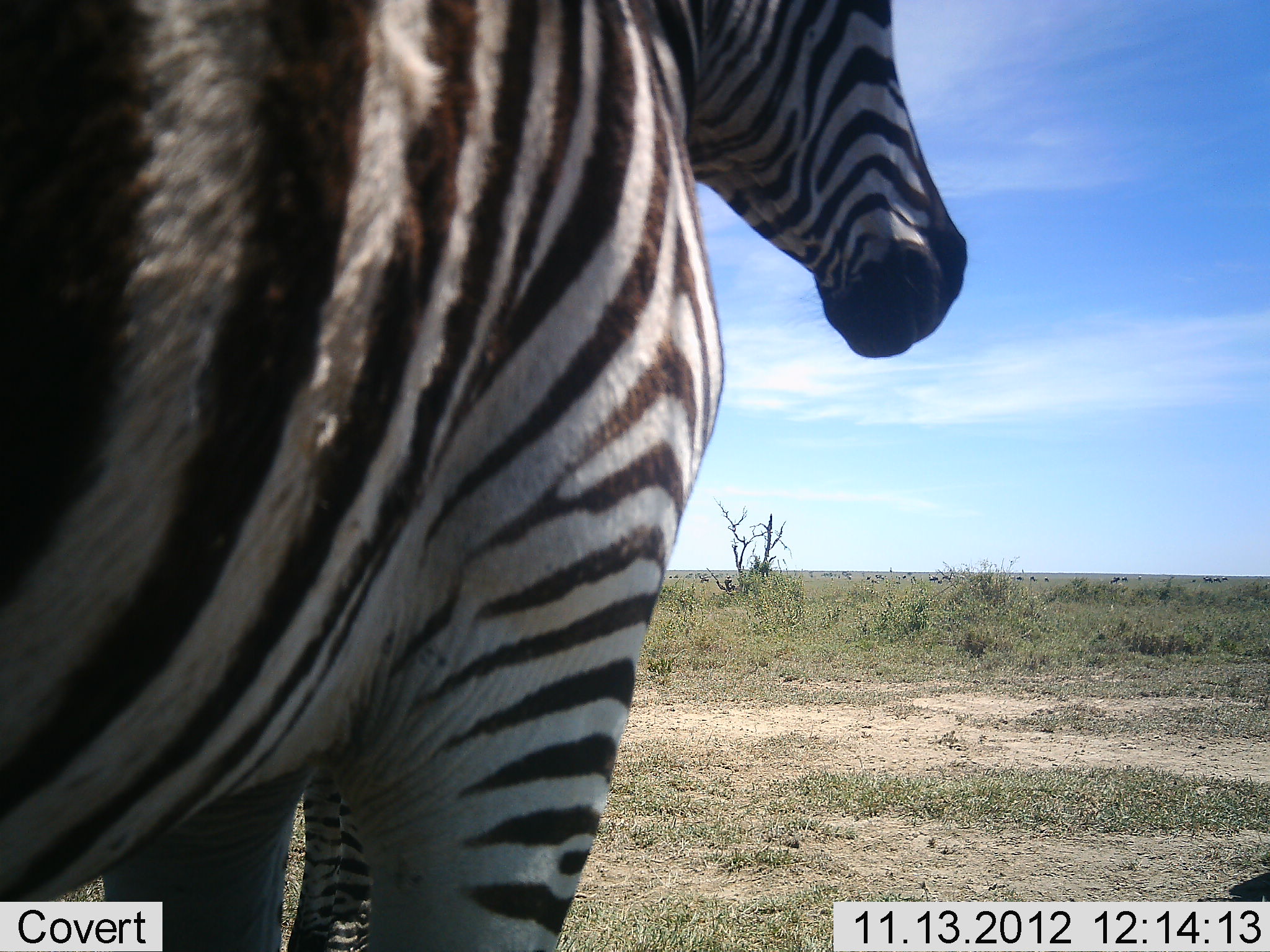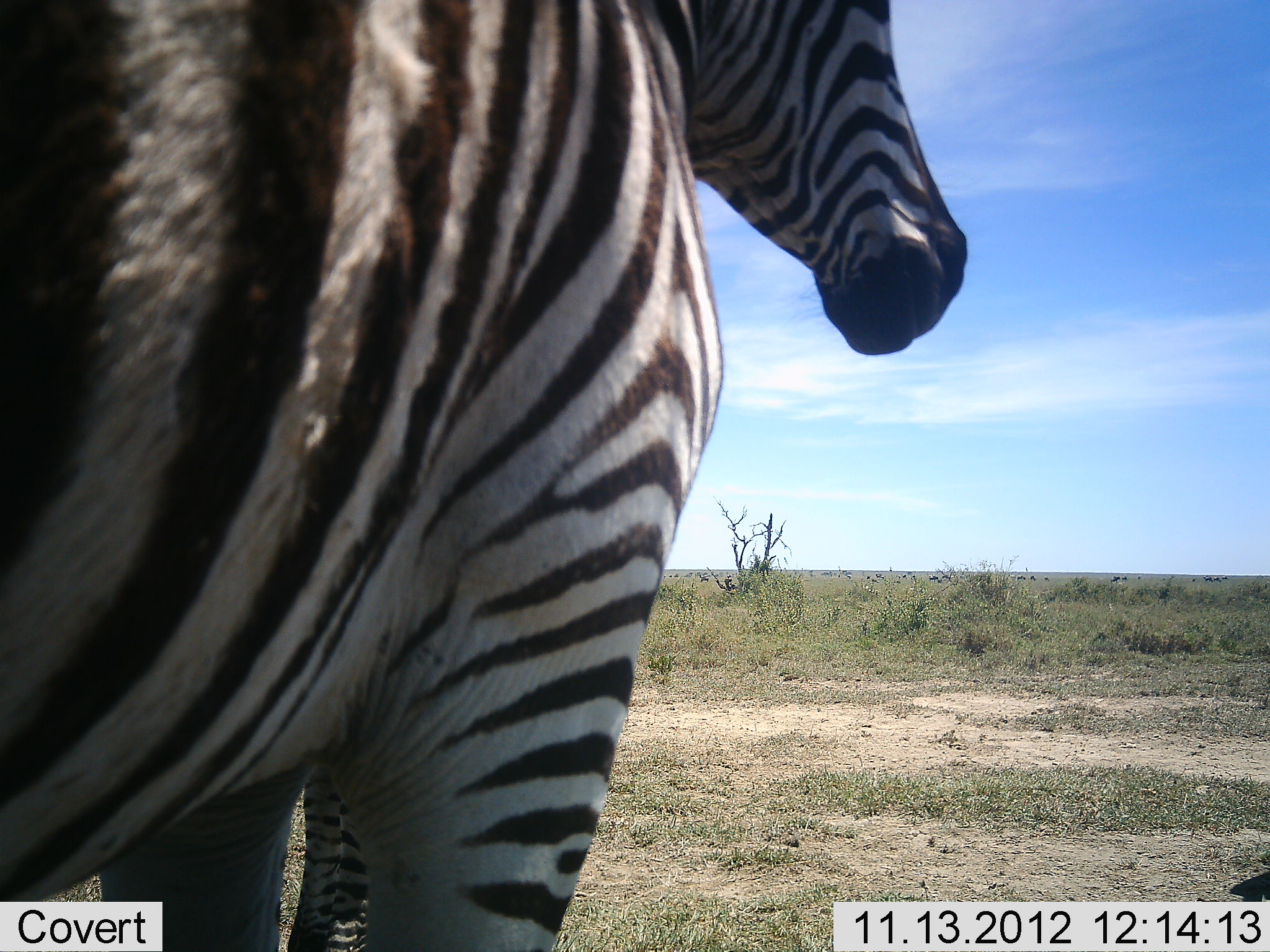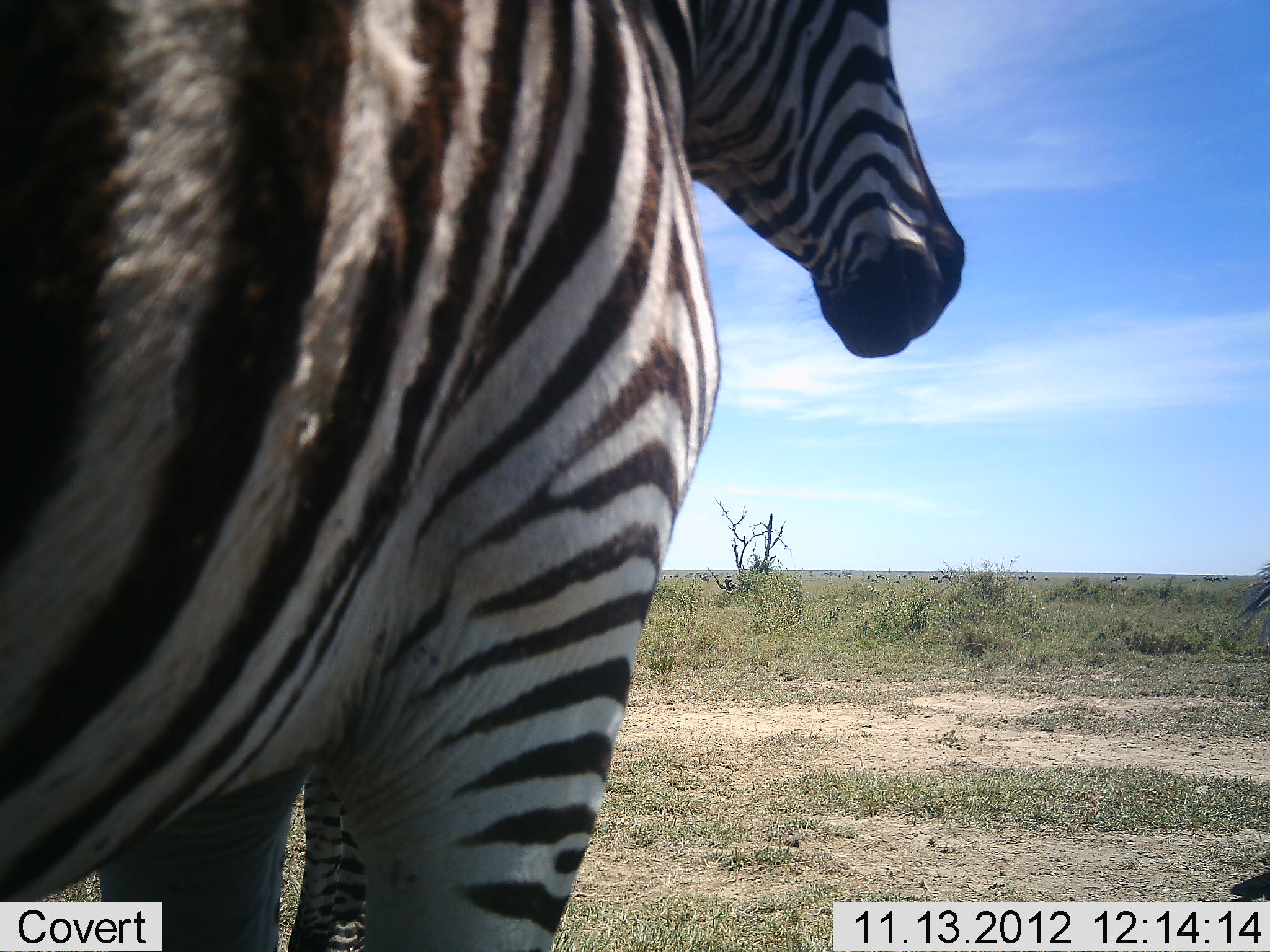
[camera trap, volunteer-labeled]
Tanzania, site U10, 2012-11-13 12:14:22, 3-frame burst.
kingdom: Animalia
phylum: Chordata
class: Mammalia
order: Perissodactyla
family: Equidae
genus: Equus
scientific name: Equus quagga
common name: plains zebra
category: zebra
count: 2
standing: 100%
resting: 0%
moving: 0%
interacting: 0%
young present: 0%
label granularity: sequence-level